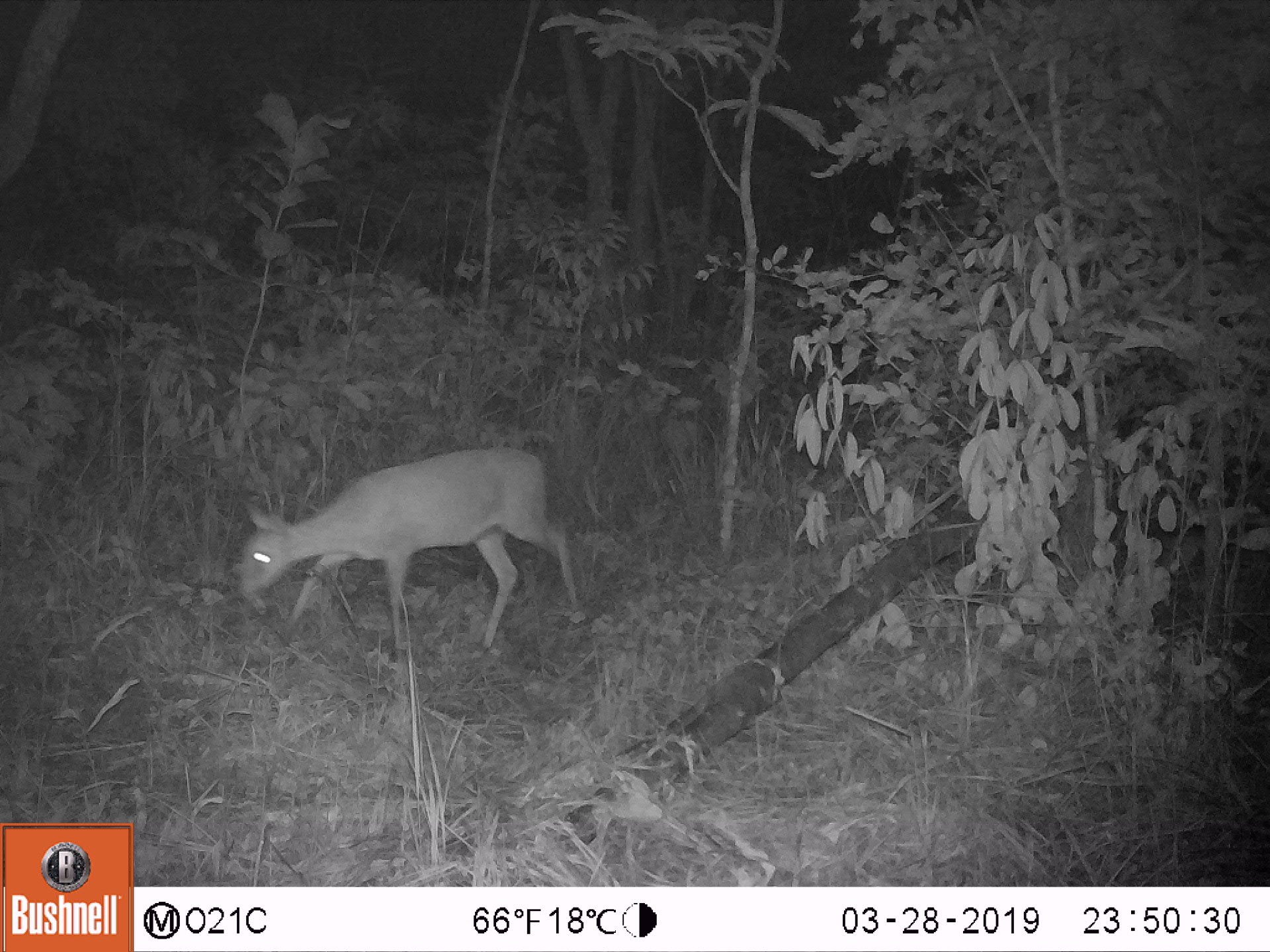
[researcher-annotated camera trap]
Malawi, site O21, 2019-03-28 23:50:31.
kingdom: Animalia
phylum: Chordata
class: Mammalia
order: Artiodactyla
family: Bovidae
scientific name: Antilopinae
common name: small antelope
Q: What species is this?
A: Small antelope (Antilopinae).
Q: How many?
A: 1.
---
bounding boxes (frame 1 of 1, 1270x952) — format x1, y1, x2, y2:
small antelope: 230, 432, 591, 675